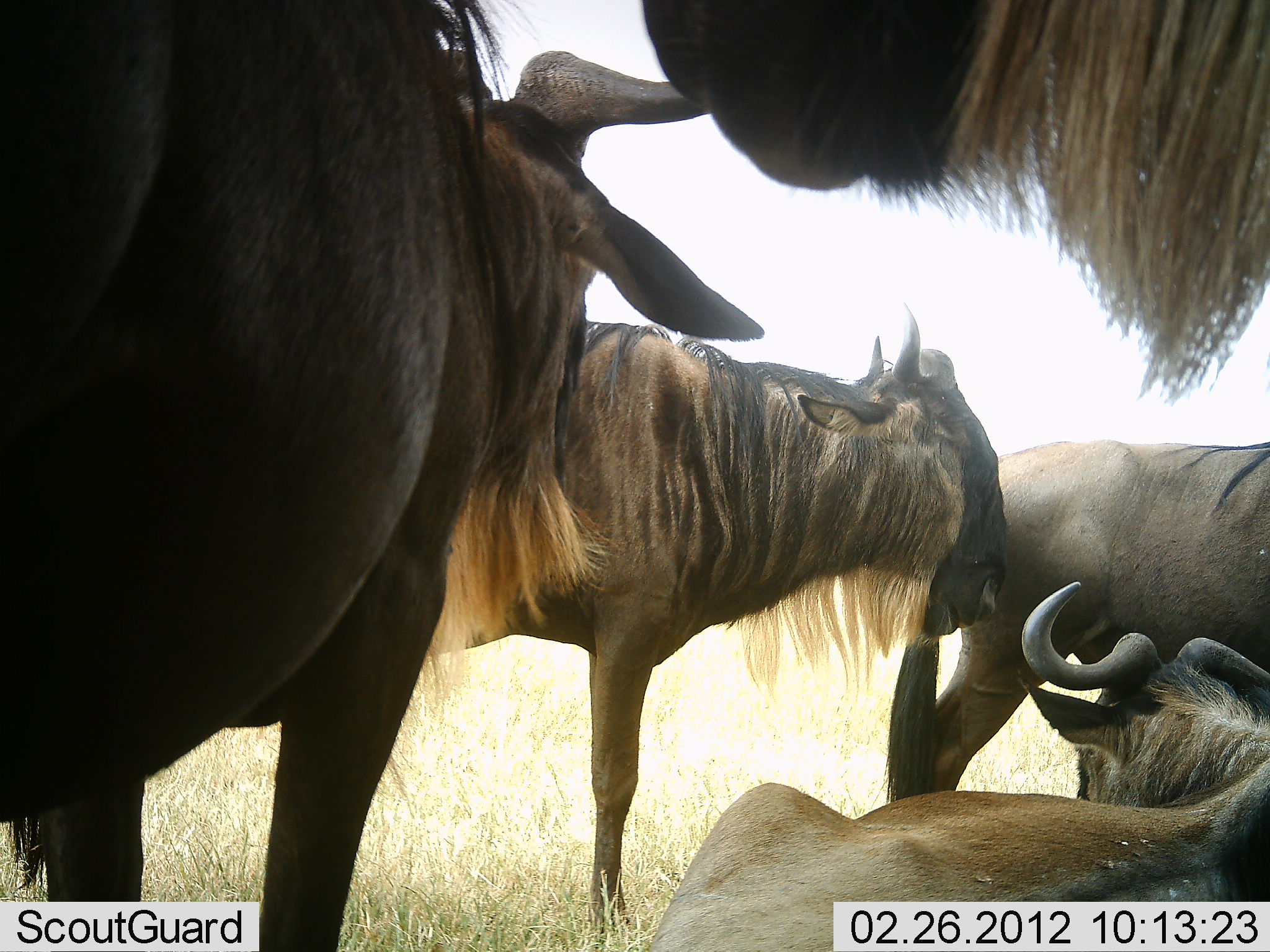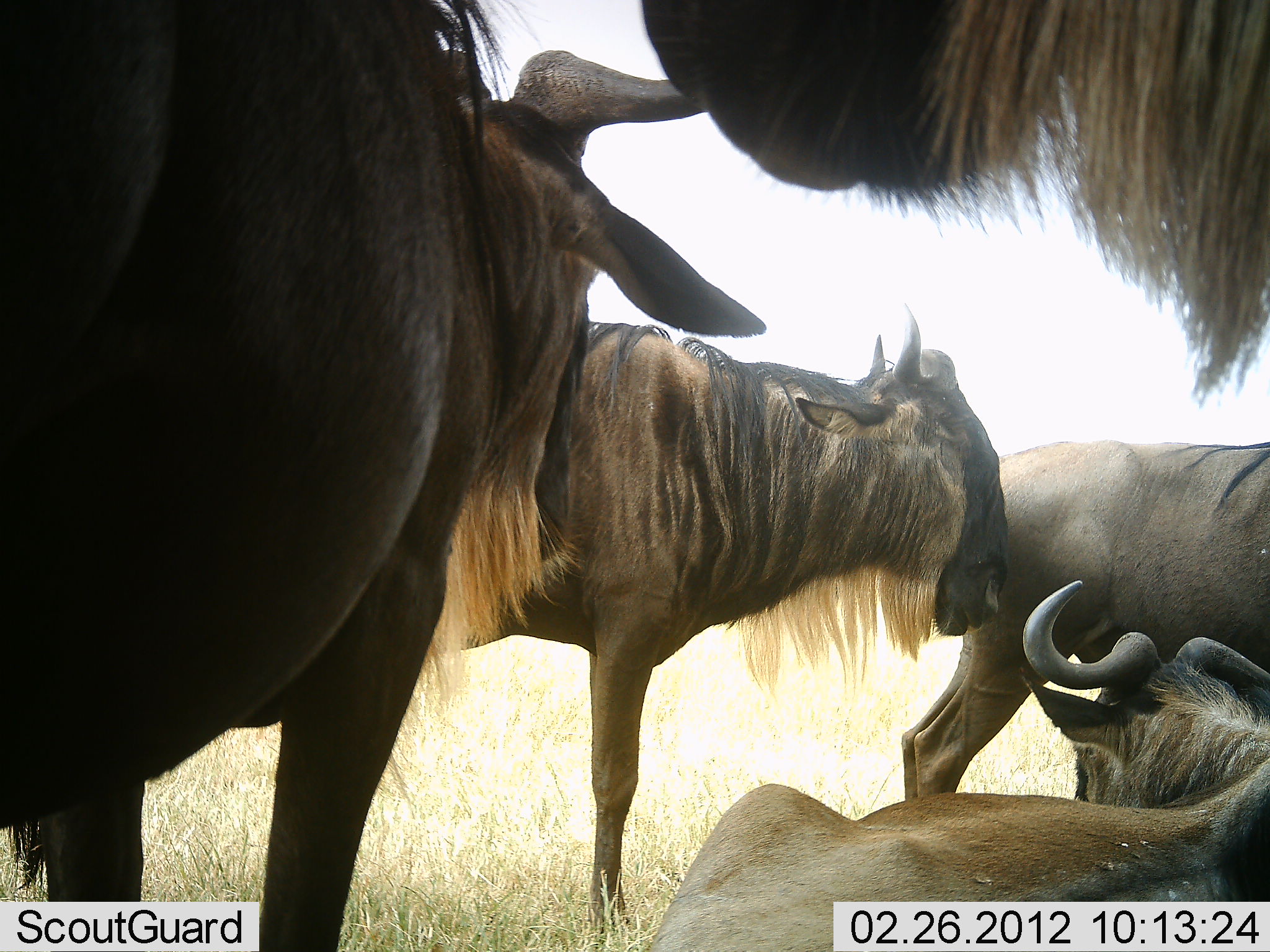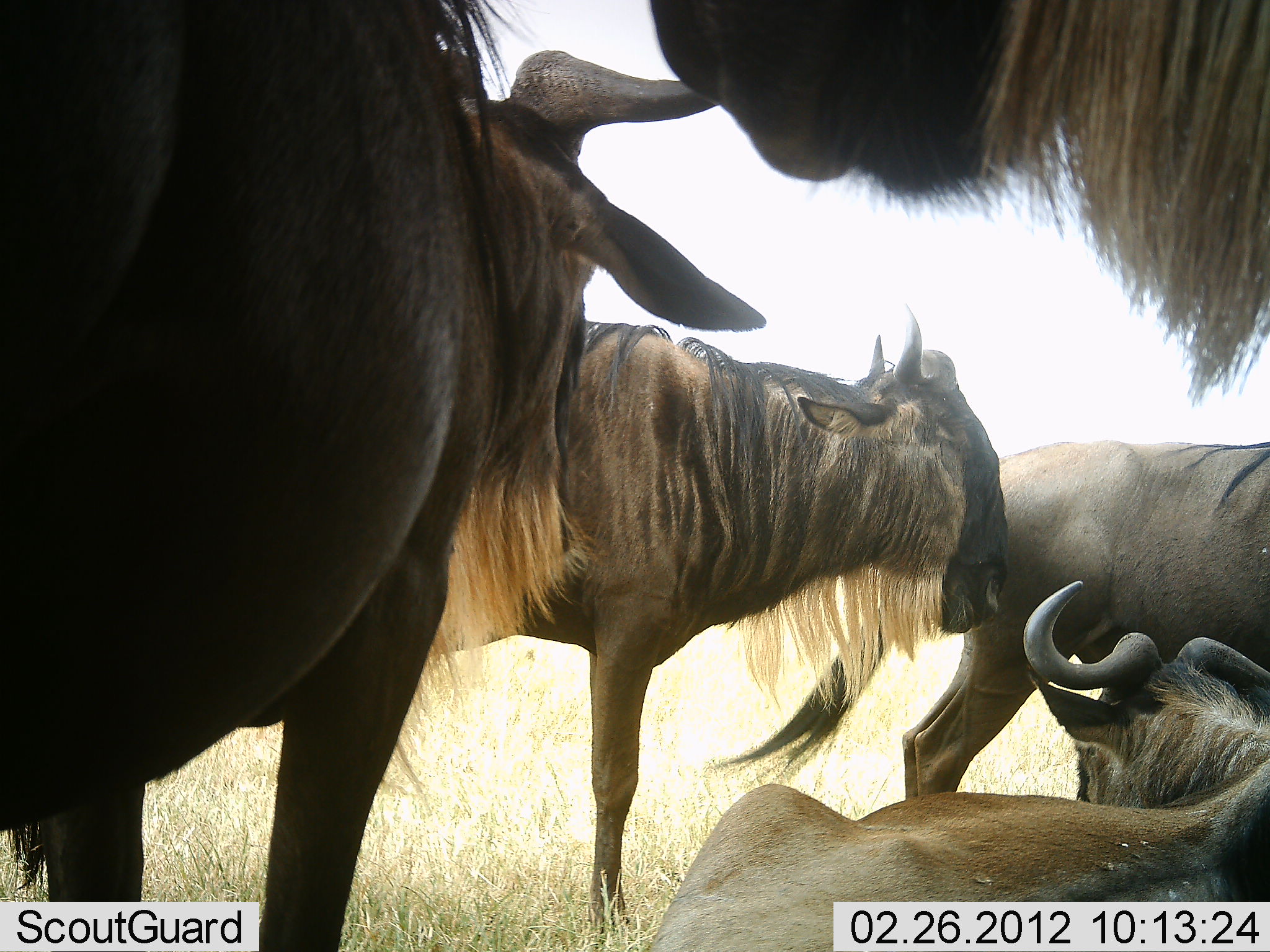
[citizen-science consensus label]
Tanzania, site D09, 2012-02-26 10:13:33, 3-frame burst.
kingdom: Animalia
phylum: Chordata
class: Mammalia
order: Artiodactyla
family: Bovidae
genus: Connochaetes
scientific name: Connochaetes taurinus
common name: blue wildebeest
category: wildebeest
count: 5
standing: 67%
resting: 83%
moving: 0%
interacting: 17%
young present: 0%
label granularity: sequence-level